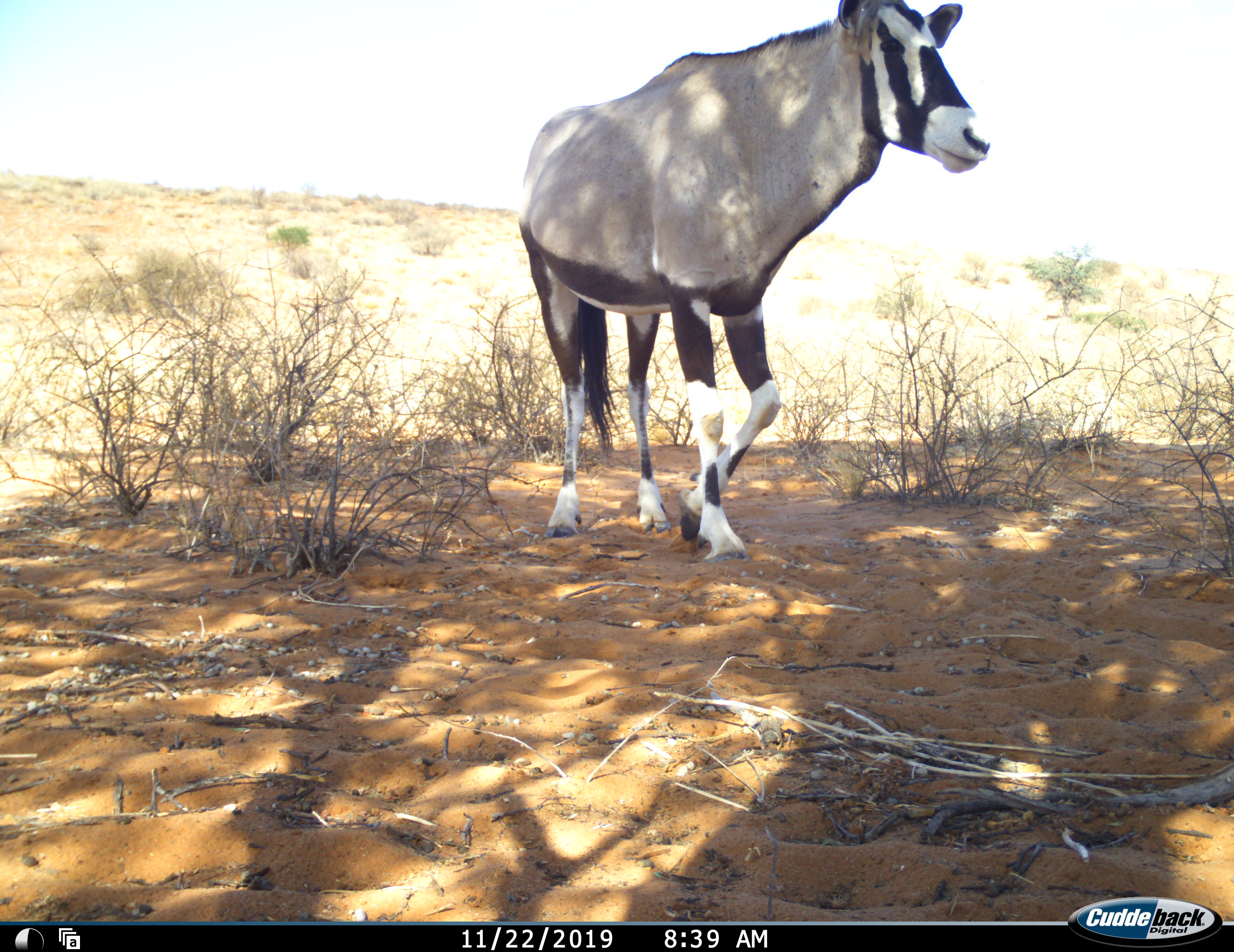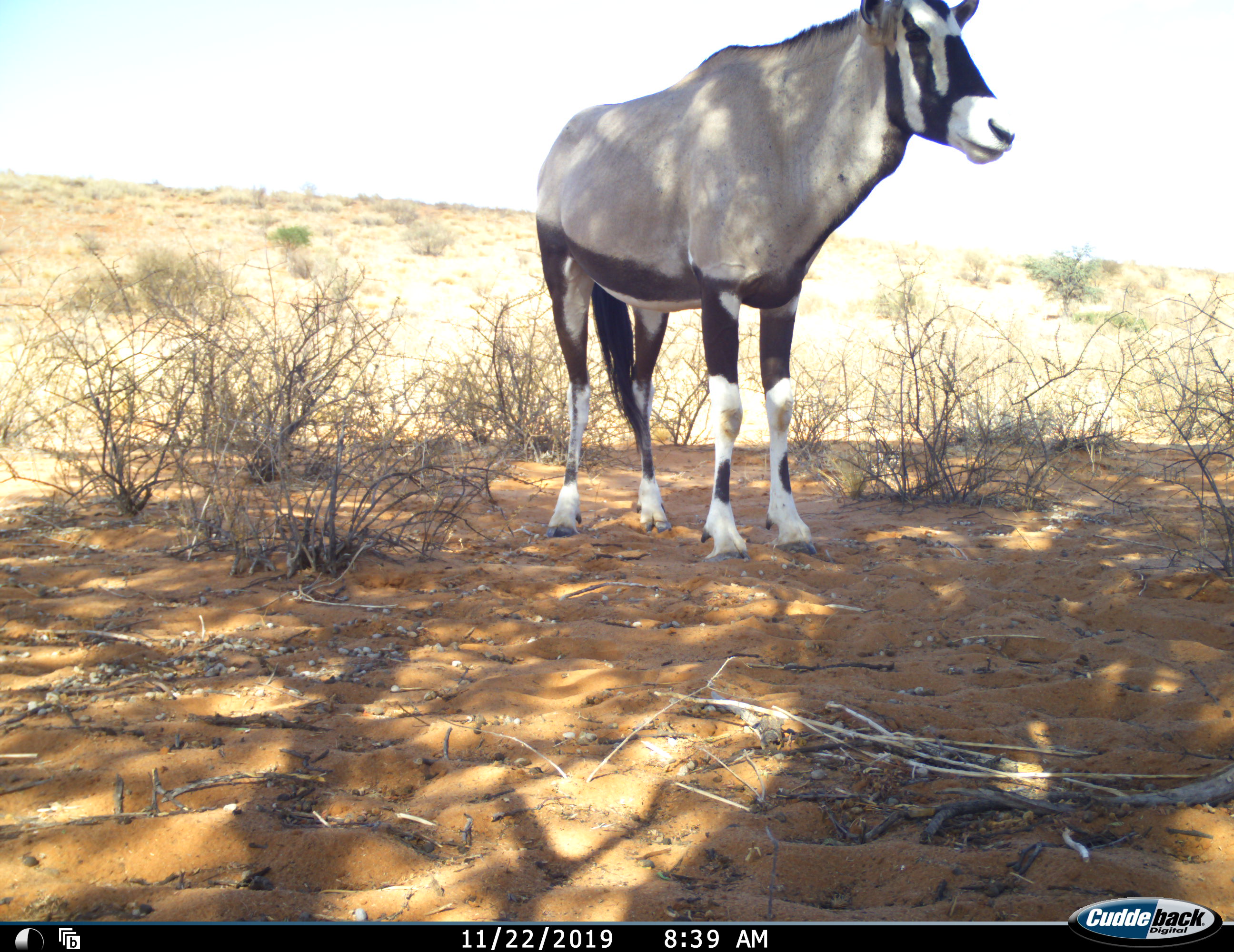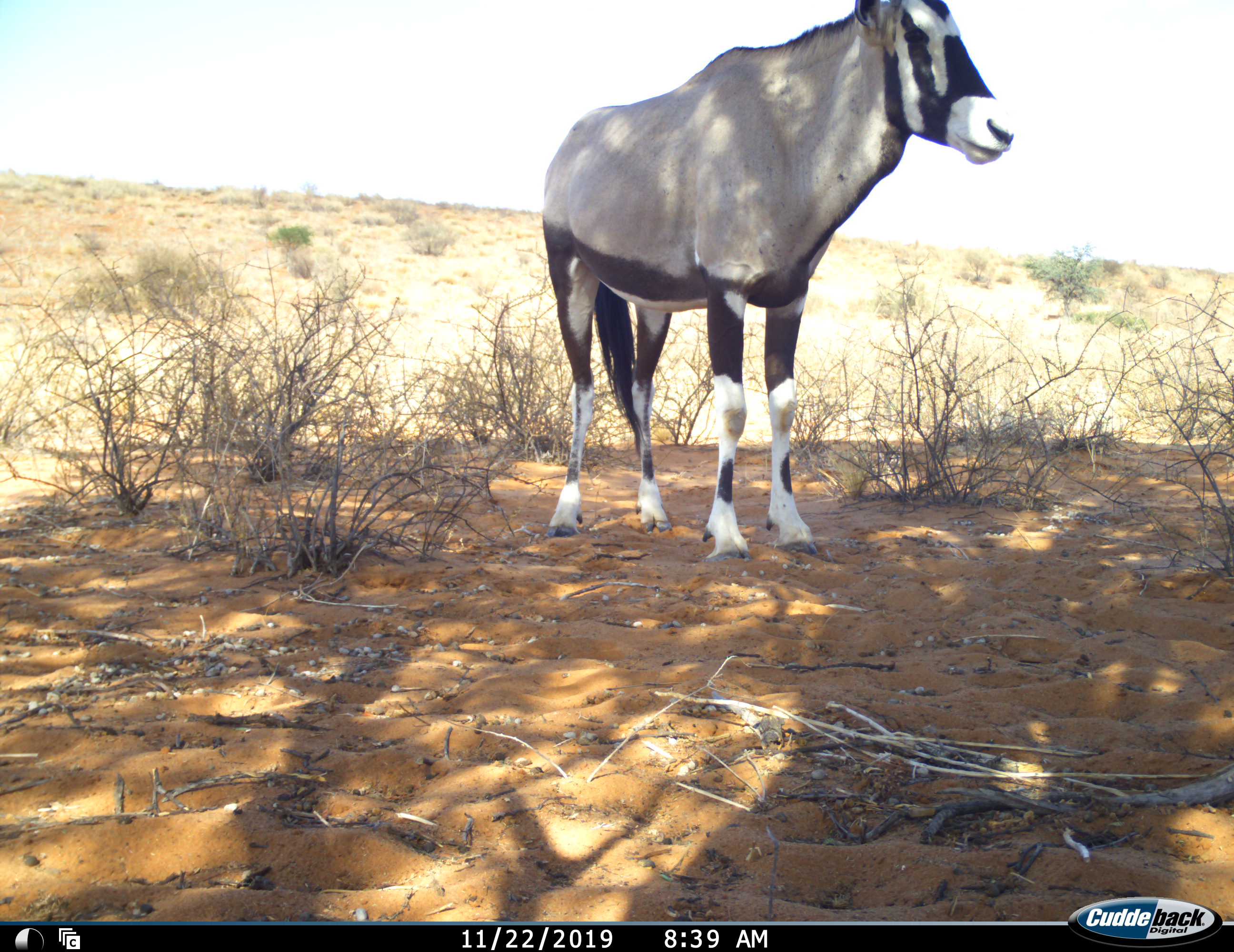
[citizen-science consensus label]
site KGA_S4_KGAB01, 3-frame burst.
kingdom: Animalia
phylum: Chordata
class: Mammalia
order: Artiodactyla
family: Bovidae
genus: Oryx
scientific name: Oryx gazella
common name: gemsbok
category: oryx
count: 1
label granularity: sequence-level